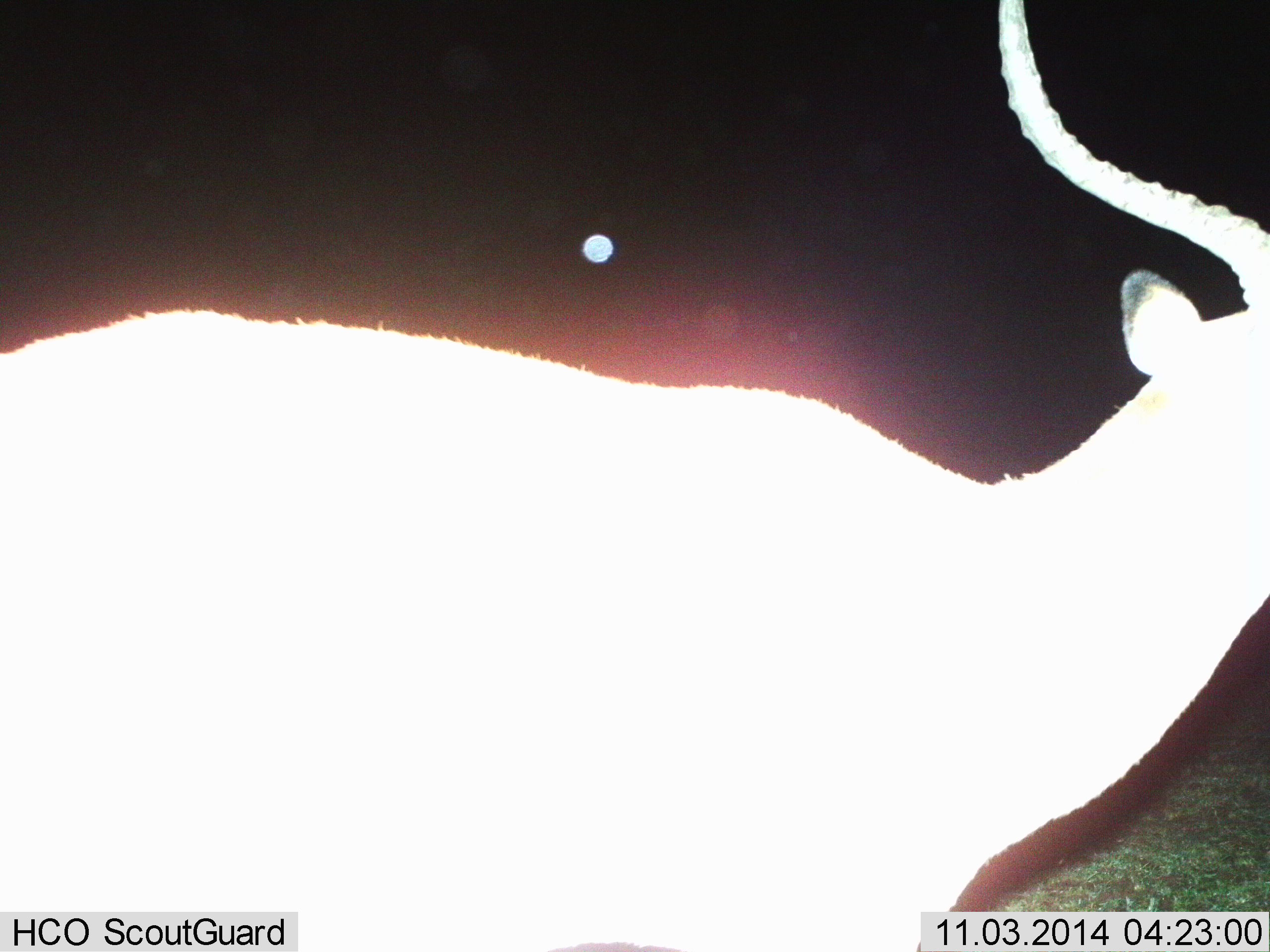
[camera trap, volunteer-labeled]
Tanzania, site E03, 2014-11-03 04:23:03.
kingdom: Animalia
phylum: Chordata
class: Mammalia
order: Artiodactyla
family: Bovidae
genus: Aepyceros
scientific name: Aepyceros melampus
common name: impala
Impala (Aepyceros melampus), count 1. Behavior (volunteer vote fractions): standing 90%, resting 0%, moving 10%, interacting 0%. Young present (vote fraction): 0%. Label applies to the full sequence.